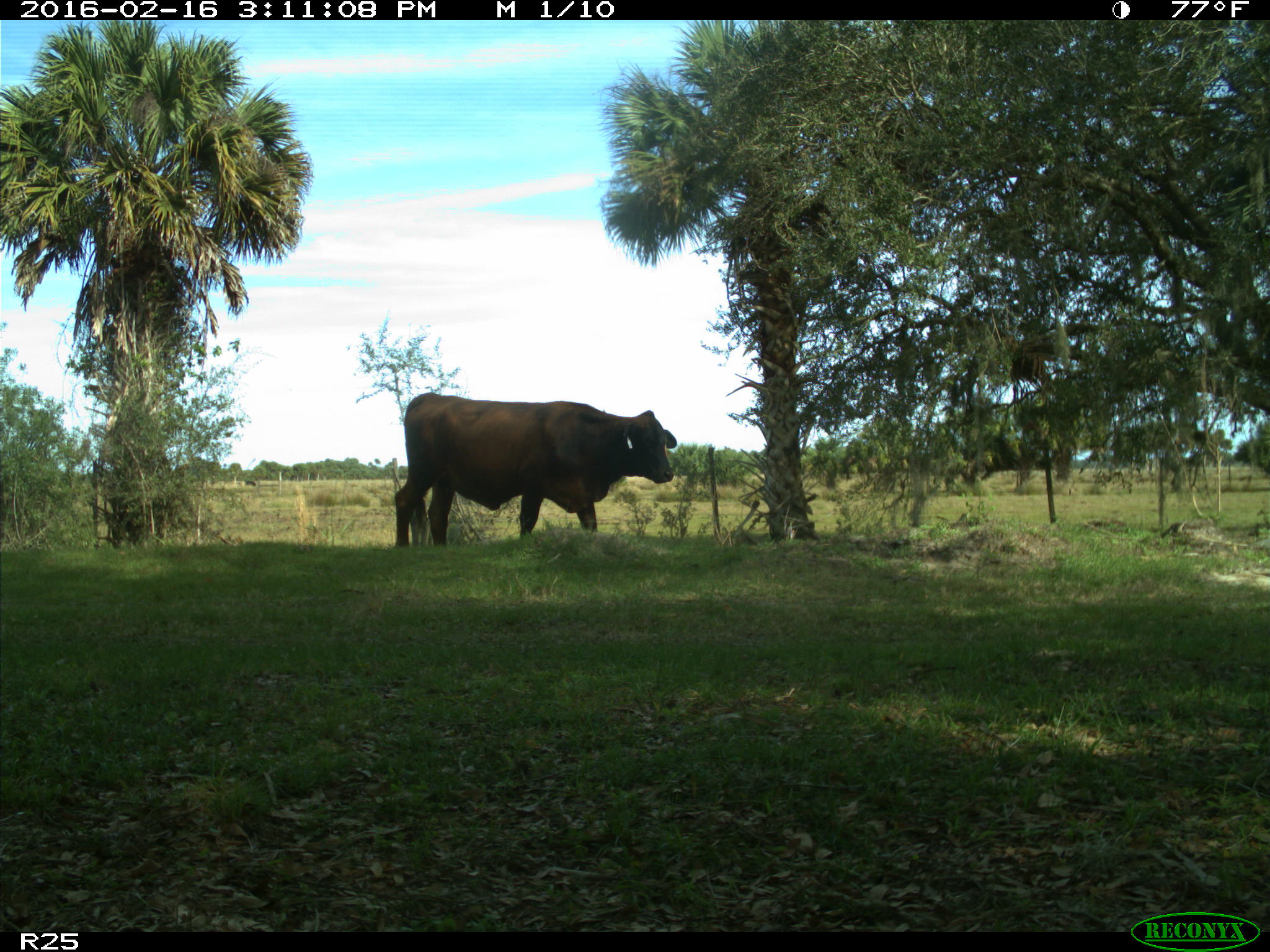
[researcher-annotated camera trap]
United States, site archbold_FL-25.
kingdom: Animalia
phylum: Chordata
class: Mammalia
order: Artiodactyla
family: Bovidae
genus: Bos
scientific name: Bos taurus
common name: domestic cow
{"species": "Bos taurus (domestic cow)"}